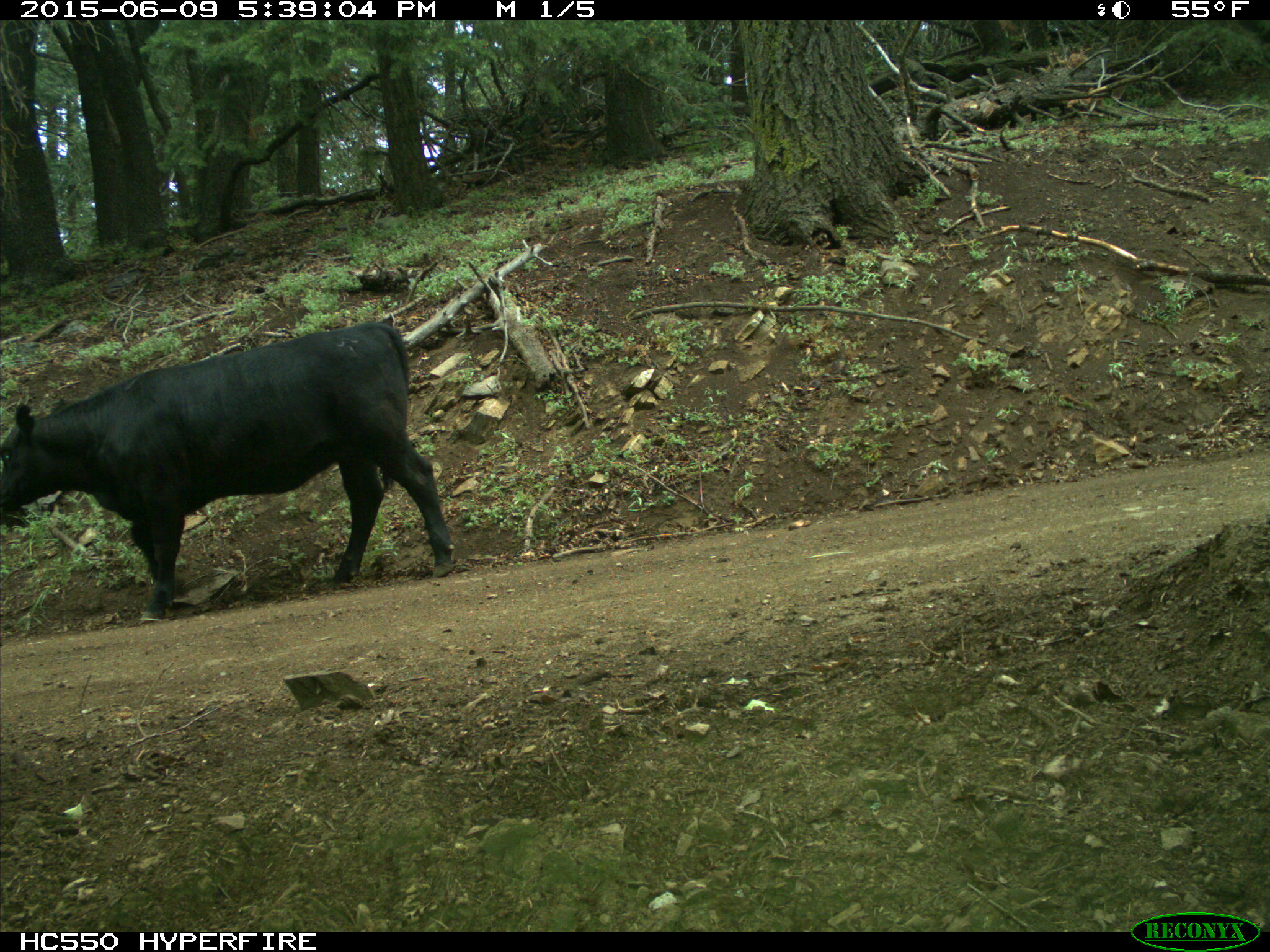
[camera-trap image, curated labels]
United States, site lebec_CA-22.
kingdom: Animalia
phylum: Chordata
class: Mammalia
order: Artiodactyla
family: Bovidae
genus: Bos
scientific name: Bos taurus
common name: domestic cow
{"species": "Bos taurus (domestic cow)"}